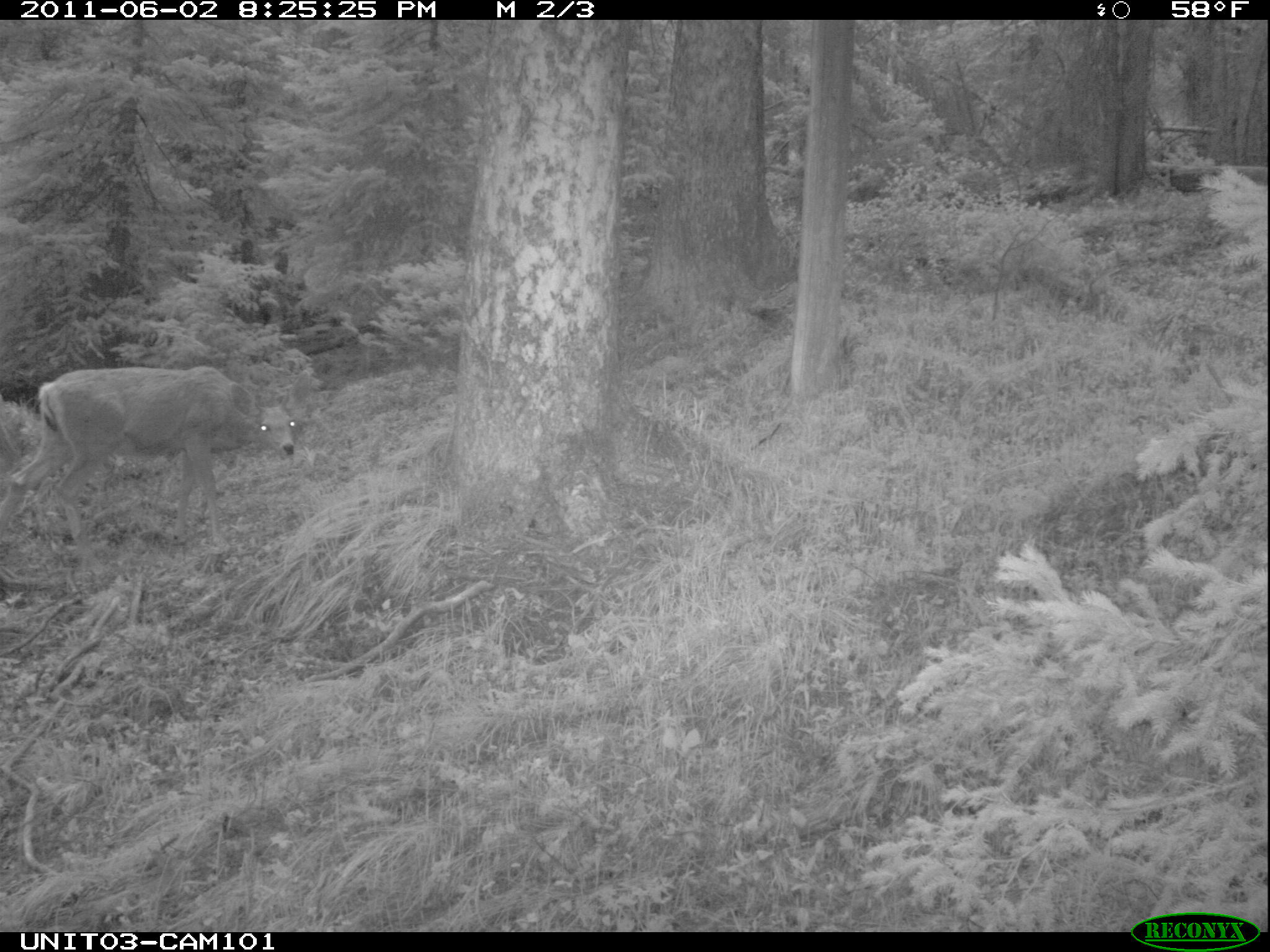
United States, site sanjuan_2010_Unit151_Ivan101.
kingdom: Animalia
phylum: Chordata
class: Mammalia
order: Artiodactyla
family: Cervidae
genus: Odocoileus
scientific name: Odocoileus hemionus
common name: mule deer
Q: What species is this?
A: Odocoileus hemionus (mule deer).